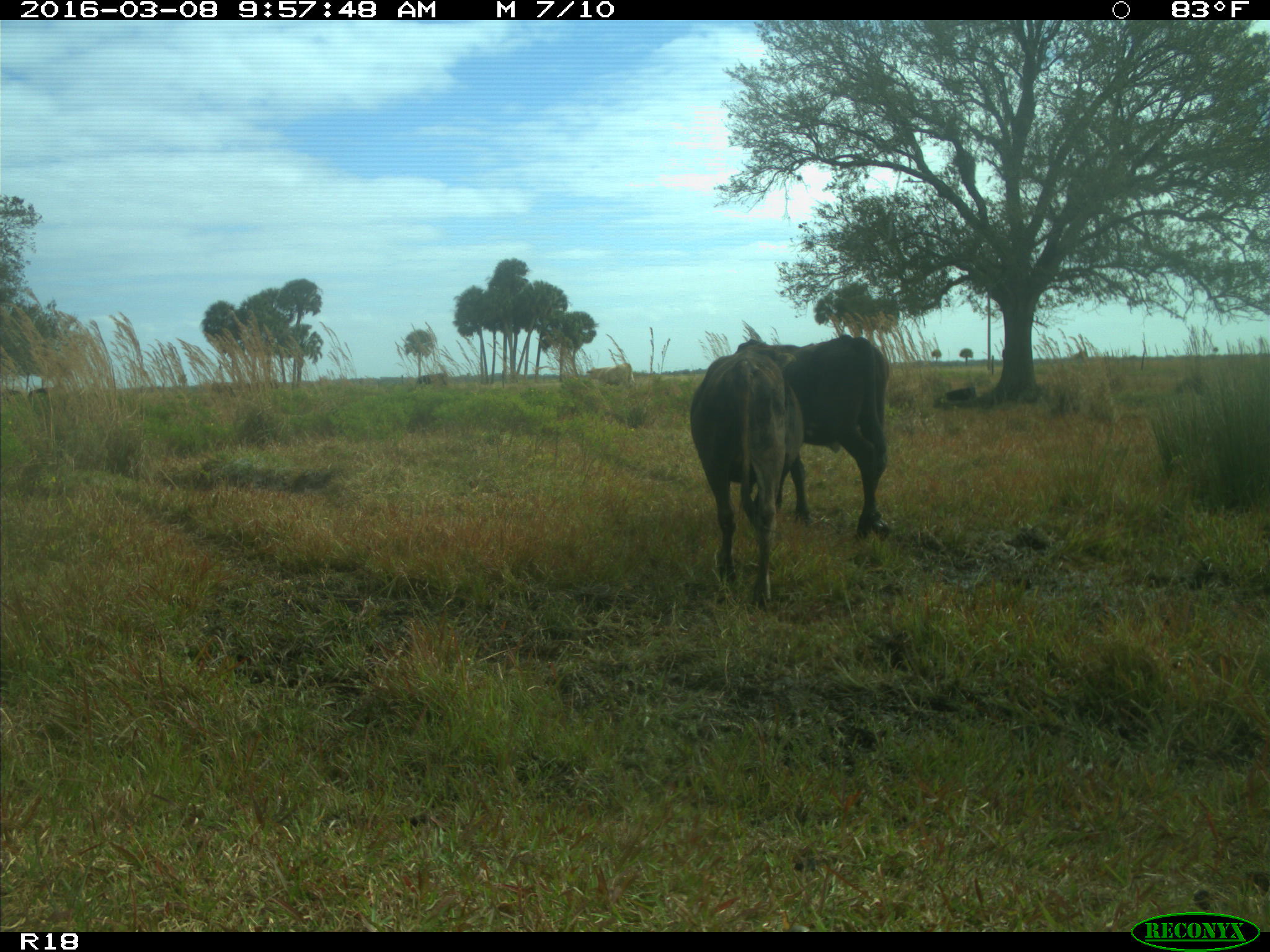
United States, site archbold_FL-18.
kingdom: Animalia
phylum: Chordata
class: Mammalia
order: Artiodactyla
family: Bovidae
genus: Bos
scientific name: Bos taurus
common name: domestic cow